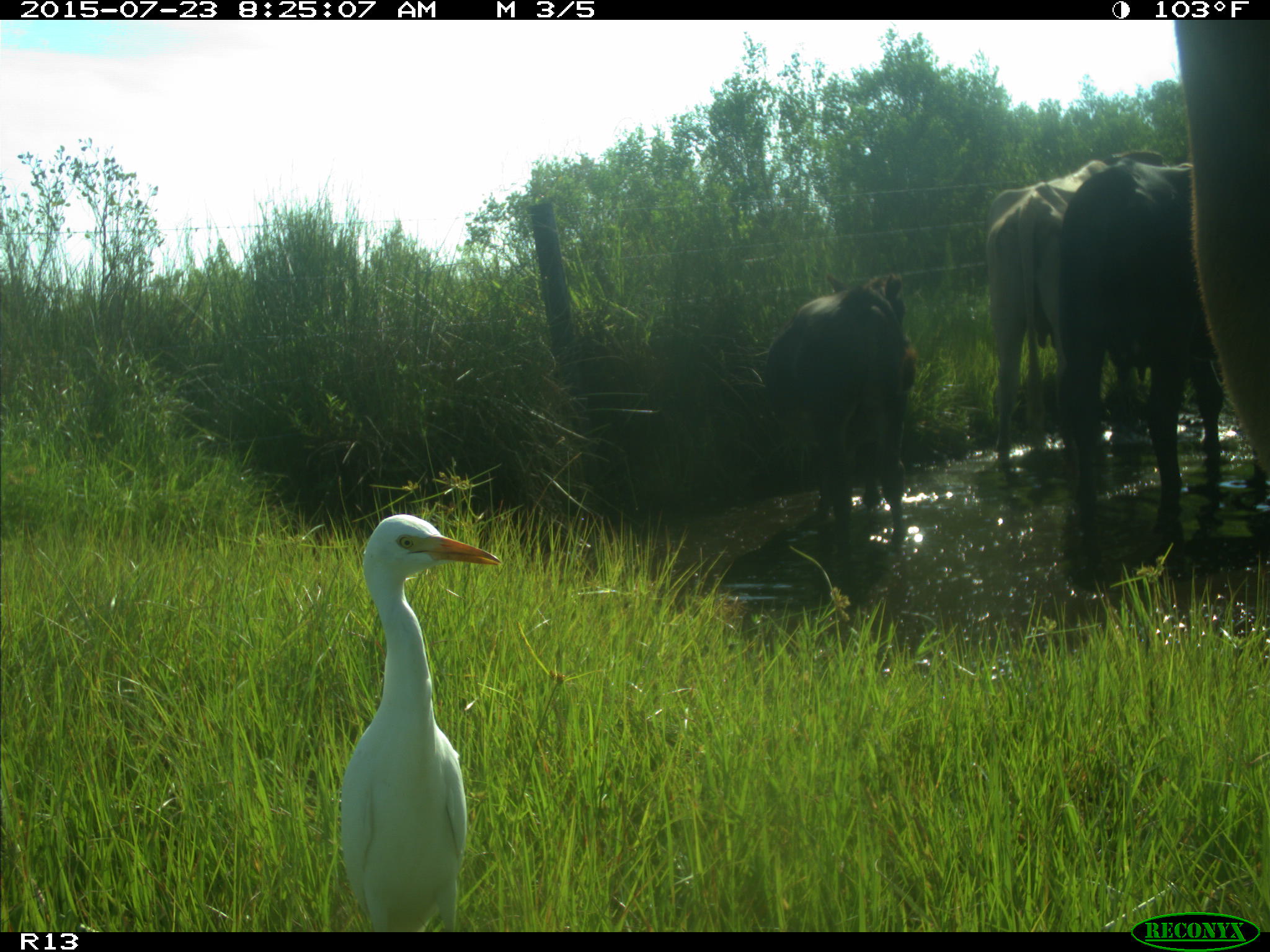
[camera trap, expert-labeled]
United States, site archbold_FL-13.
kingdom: Animalia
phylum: Chordata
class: Mammalia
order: Artiodactyla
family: Bovidae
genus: Bos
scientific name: Bos taurus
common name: domestic cow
Bos taurus (domestic cow).